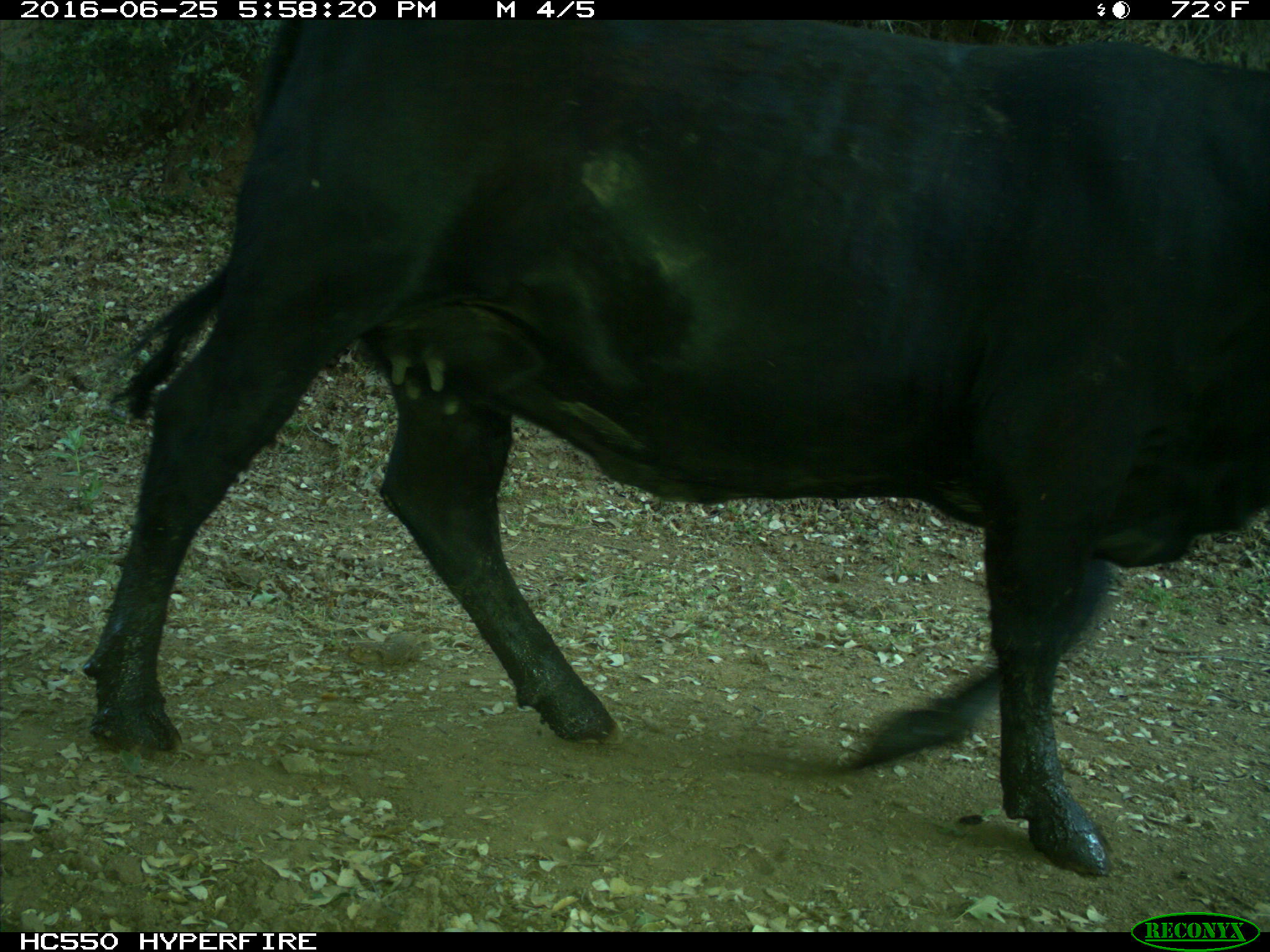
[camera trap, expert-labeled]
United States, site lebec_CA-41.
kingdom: Animalia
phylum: Chordata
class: Mammalia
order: Artiodactyla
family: Bovidae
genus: Bos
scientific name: Bos taurus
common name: domestic cow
Bos taurus (domestic cow).